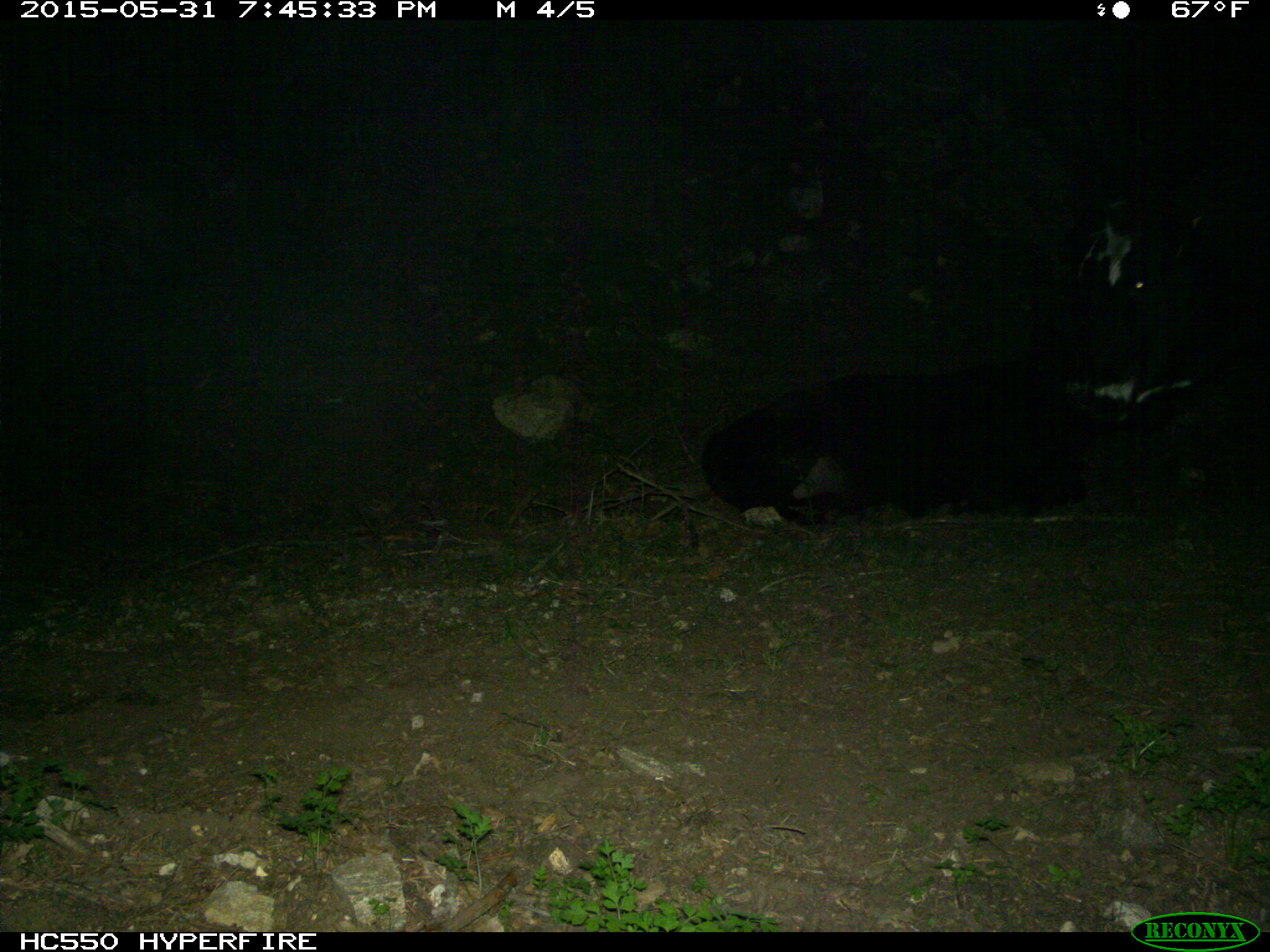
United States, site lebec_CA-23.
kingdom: Animalia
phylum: Chordata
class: Mammalia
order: Artiodactyla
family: Bovidae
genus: Bos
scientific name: Bos taurus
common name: domestic cow